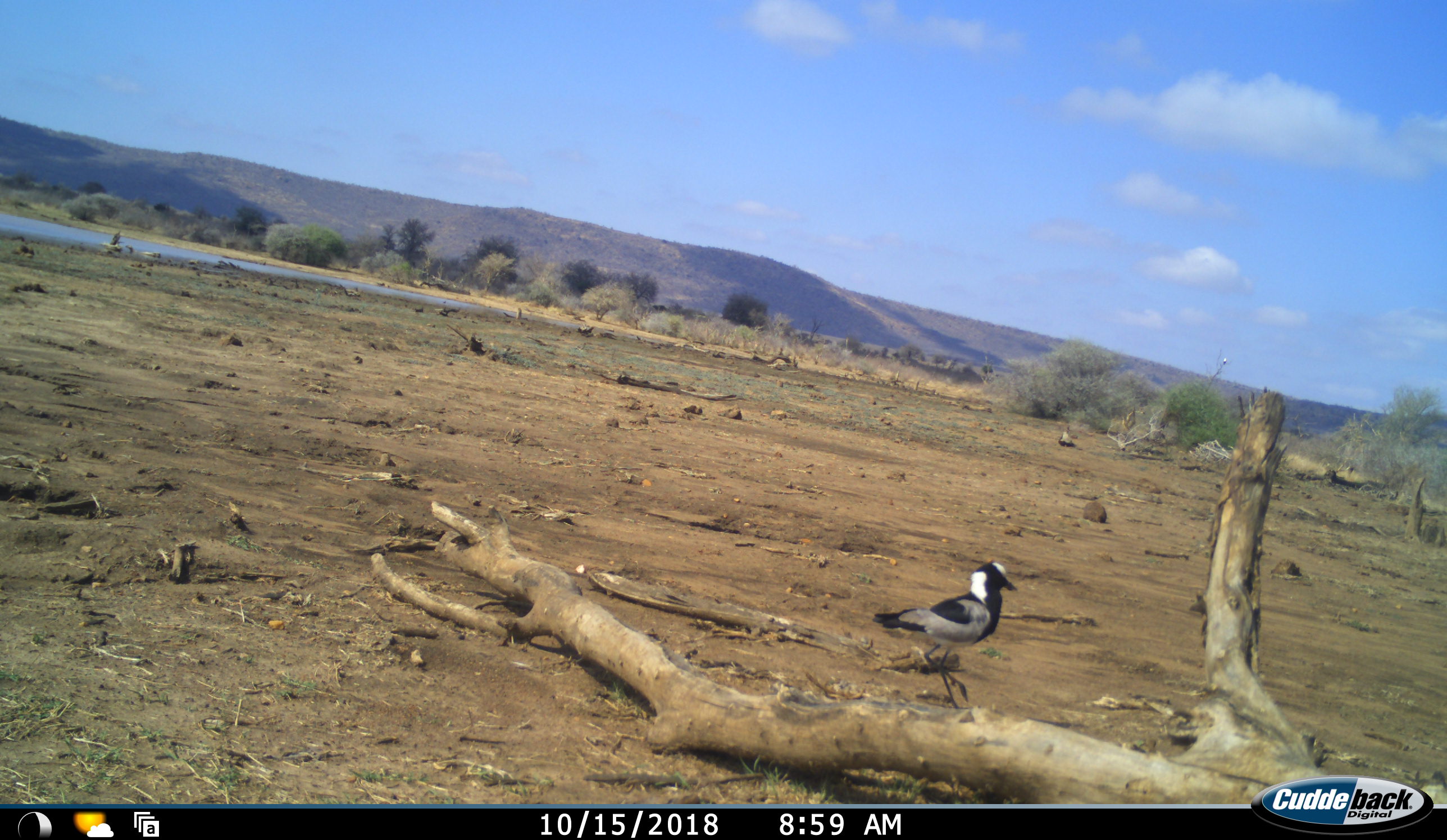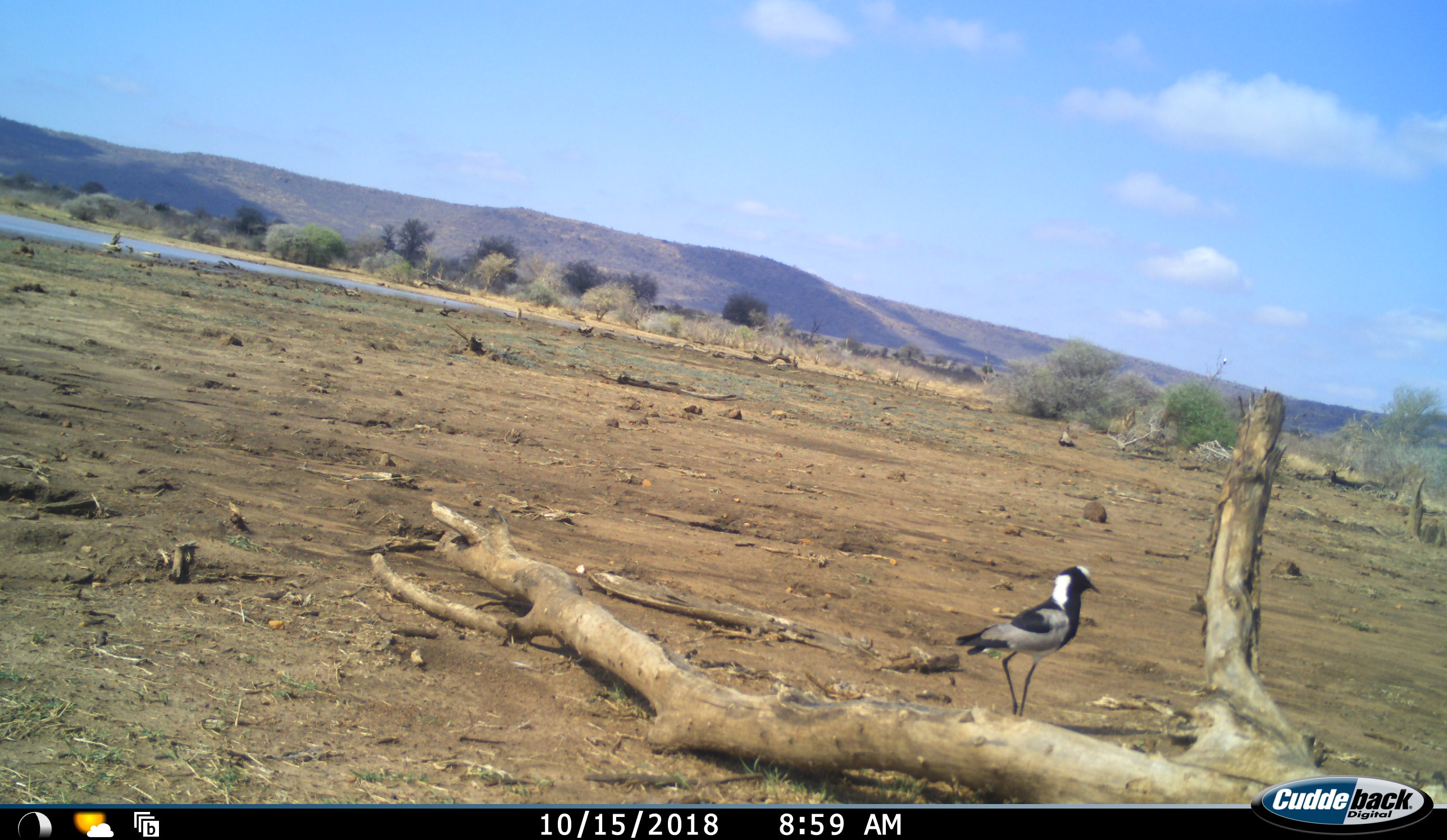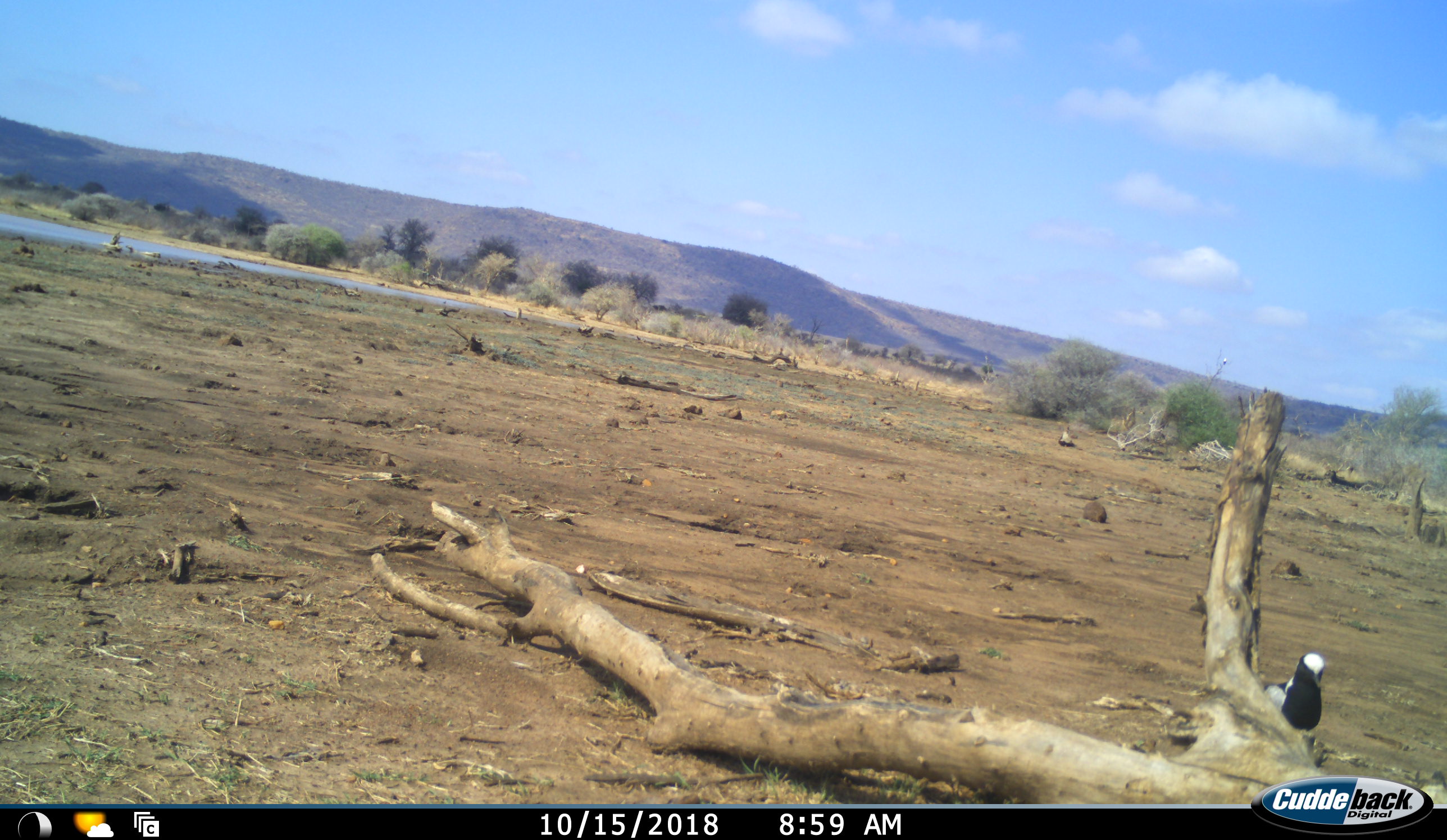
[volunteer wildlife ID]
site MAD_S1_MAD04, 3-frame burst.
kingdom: Animalia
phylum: Chordata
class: Aves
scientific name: Aves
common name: bird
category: birdother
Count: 1.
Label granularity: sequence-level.